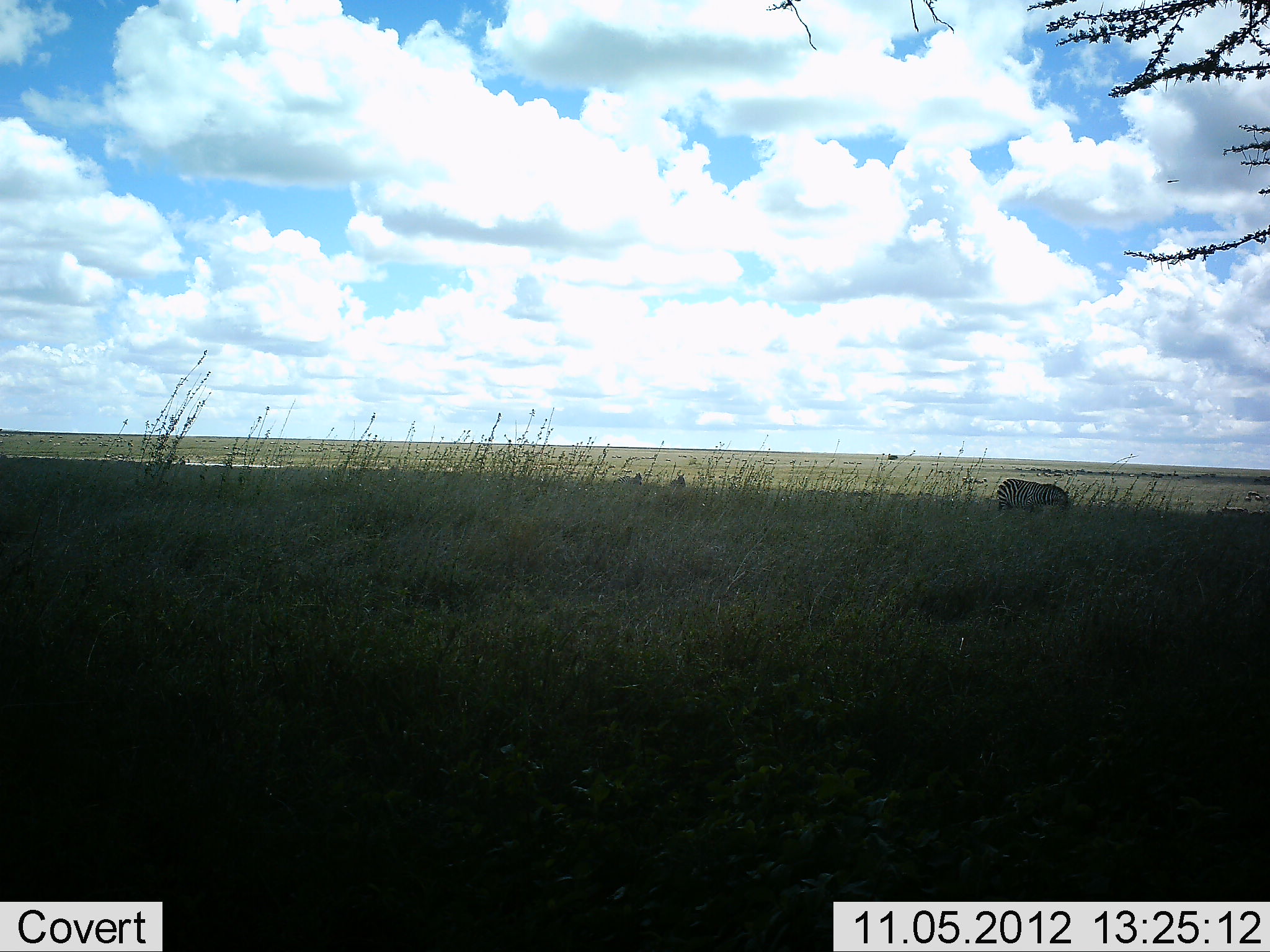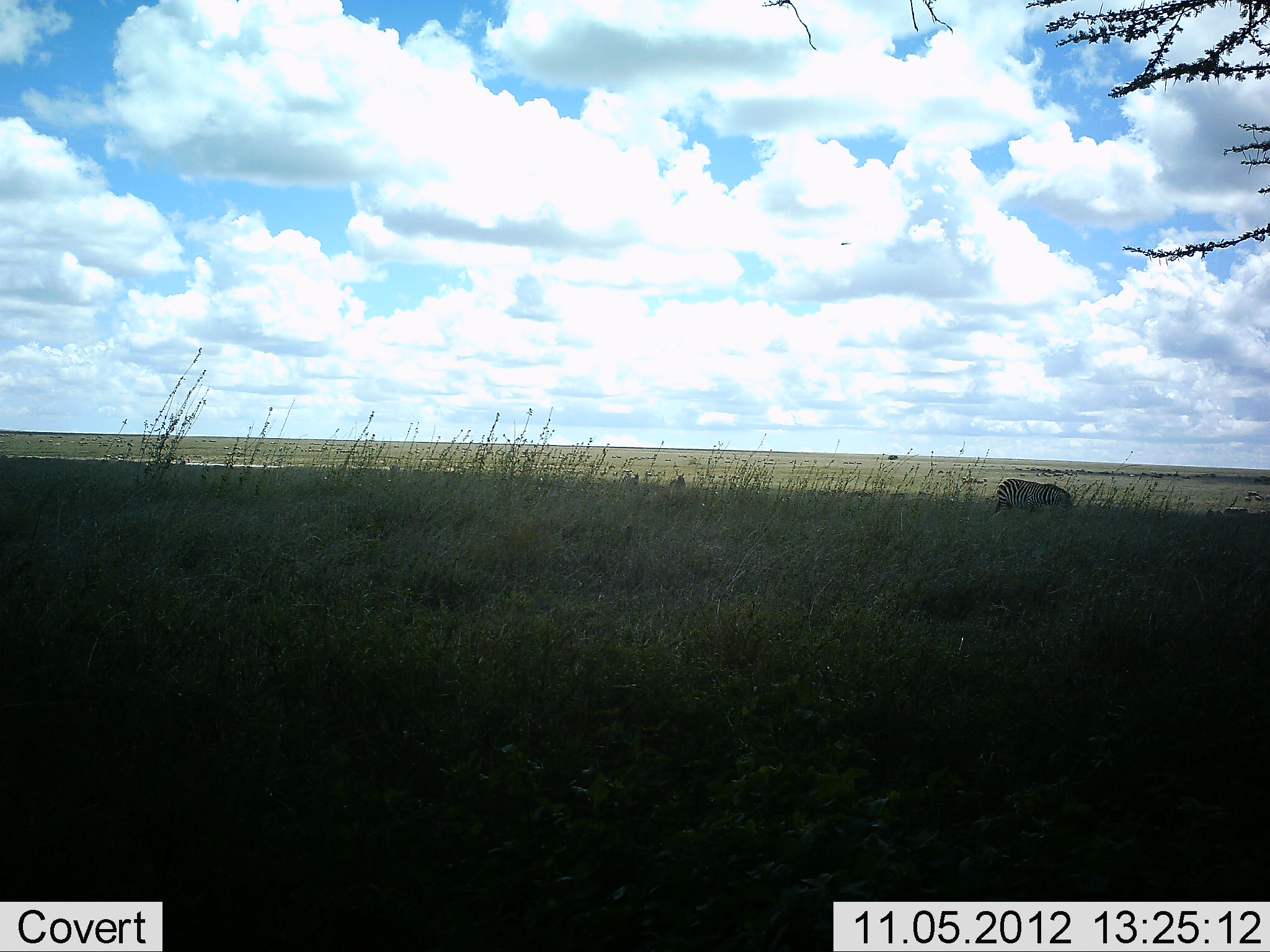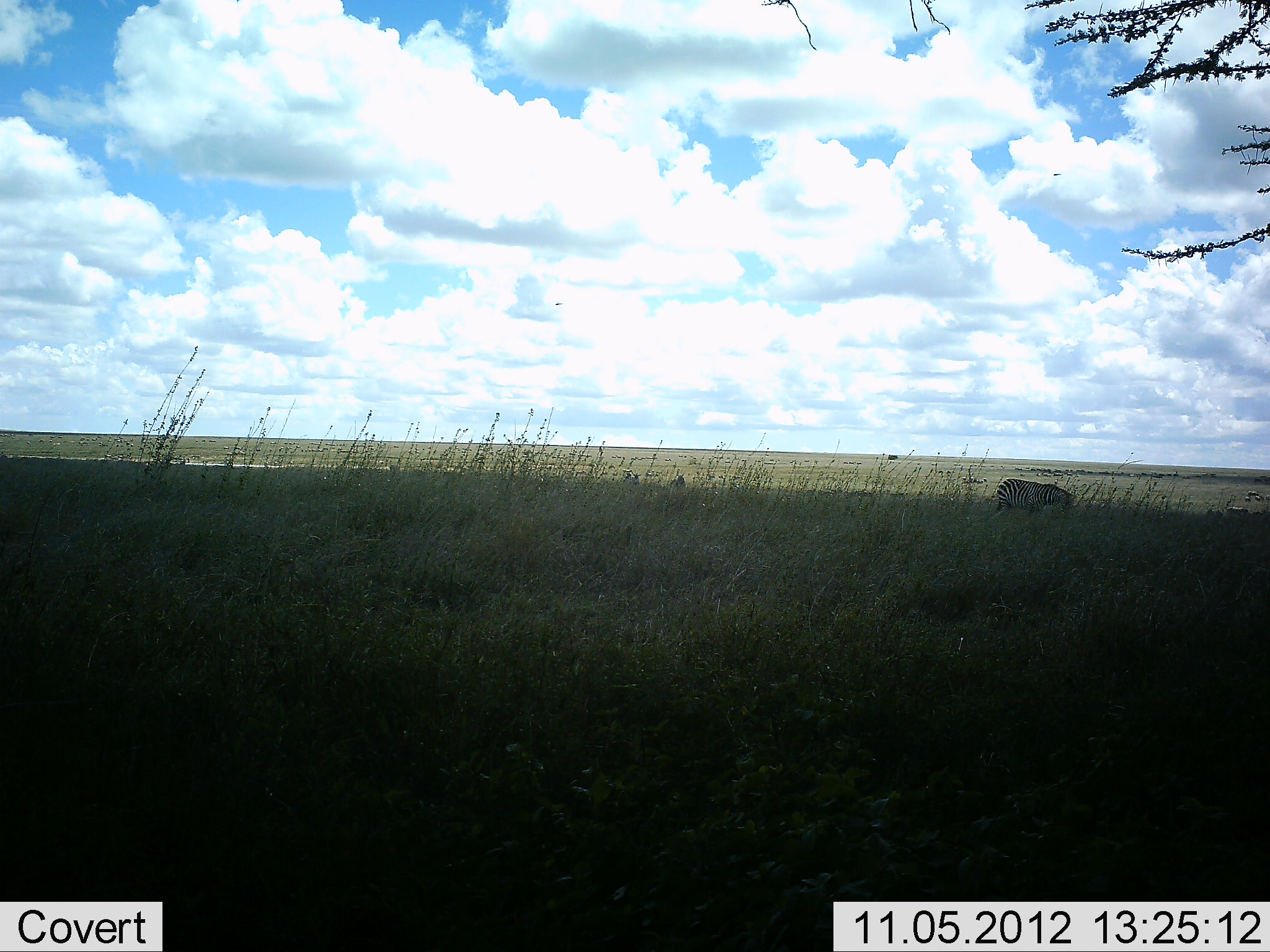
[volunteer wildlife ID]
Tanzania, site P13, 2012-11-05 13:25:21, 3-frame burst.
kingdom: Animalia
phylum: Chordata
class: Mammalia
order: Perissodactyla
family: Equidae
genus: Equus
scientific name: Equus quagga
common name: plains zebra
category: zebra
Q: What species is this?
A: Zebra (plains zebra) (Equus quagga).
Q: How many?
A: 3.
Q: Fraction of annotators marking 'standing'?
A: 60%.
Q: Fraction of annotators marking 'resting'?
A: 0%.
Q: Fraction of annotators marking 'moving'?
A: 20%.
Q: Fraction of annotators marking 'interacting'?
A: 0%.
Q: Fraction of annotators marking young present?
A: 0%.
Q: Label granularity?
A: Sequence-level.